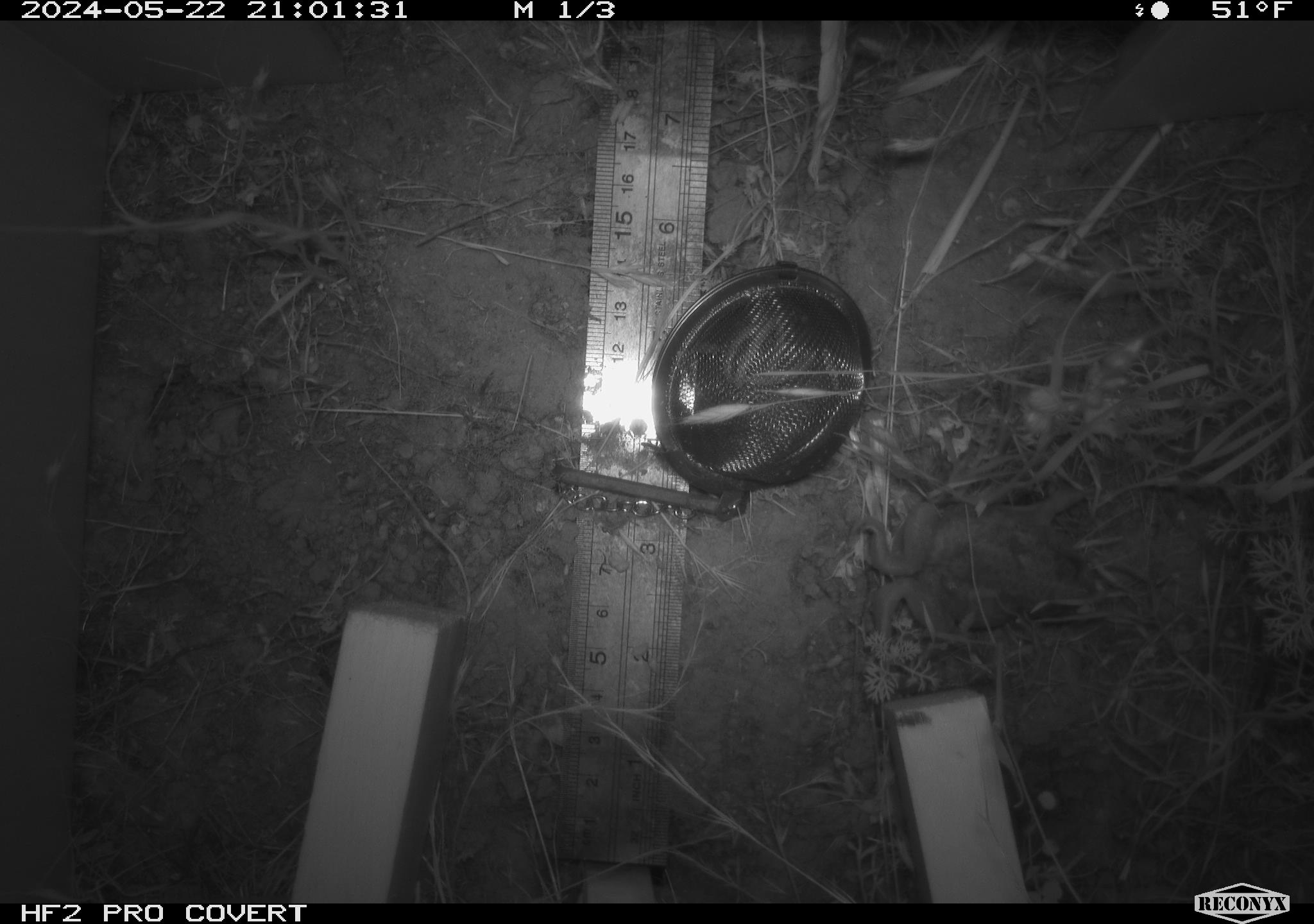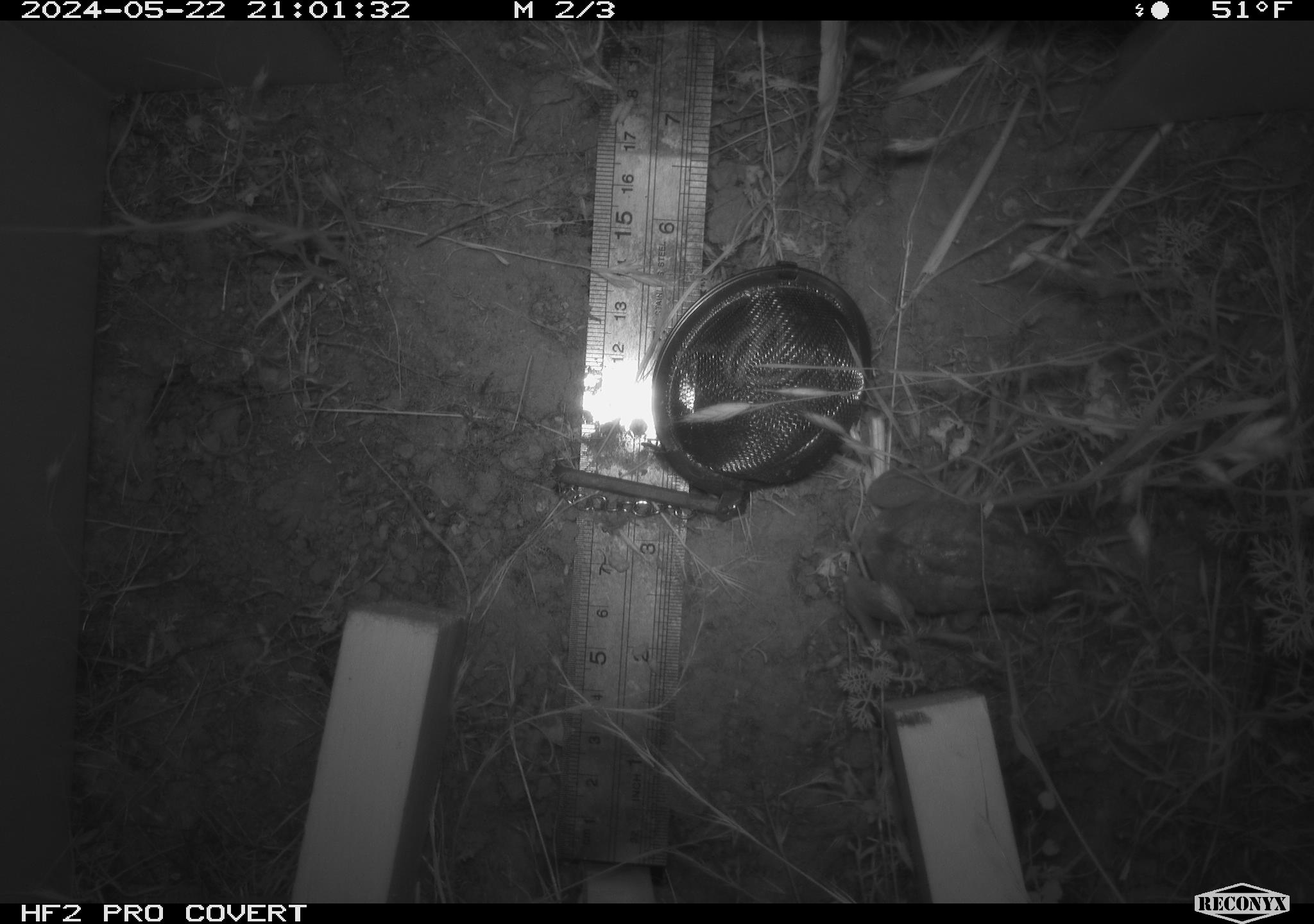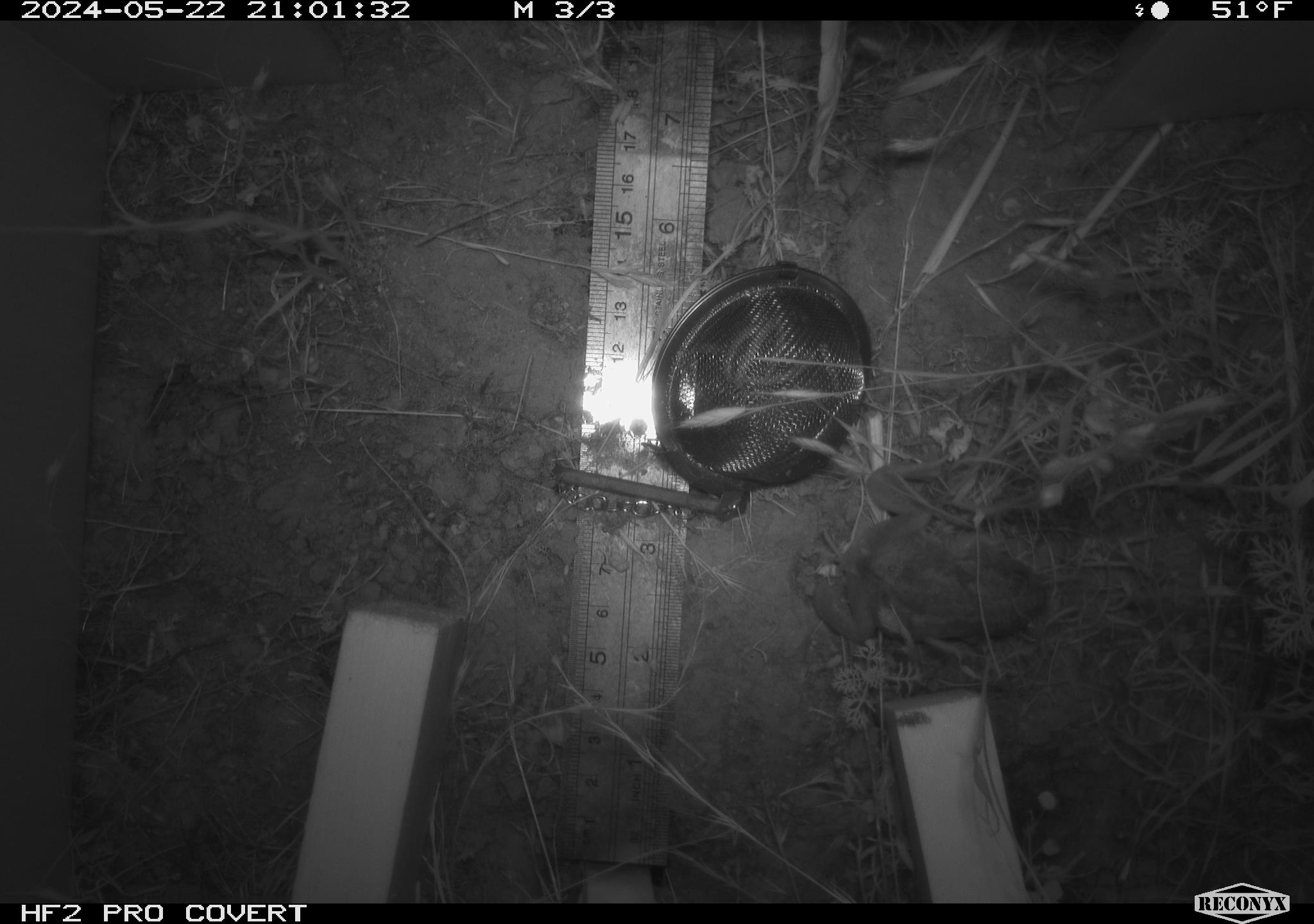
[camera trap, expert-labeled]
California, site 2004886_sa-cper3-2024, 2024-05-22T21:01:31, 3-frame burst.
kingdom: Animalia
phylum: Chordata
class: Amphibia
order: Anura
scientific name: Anura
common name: frogs